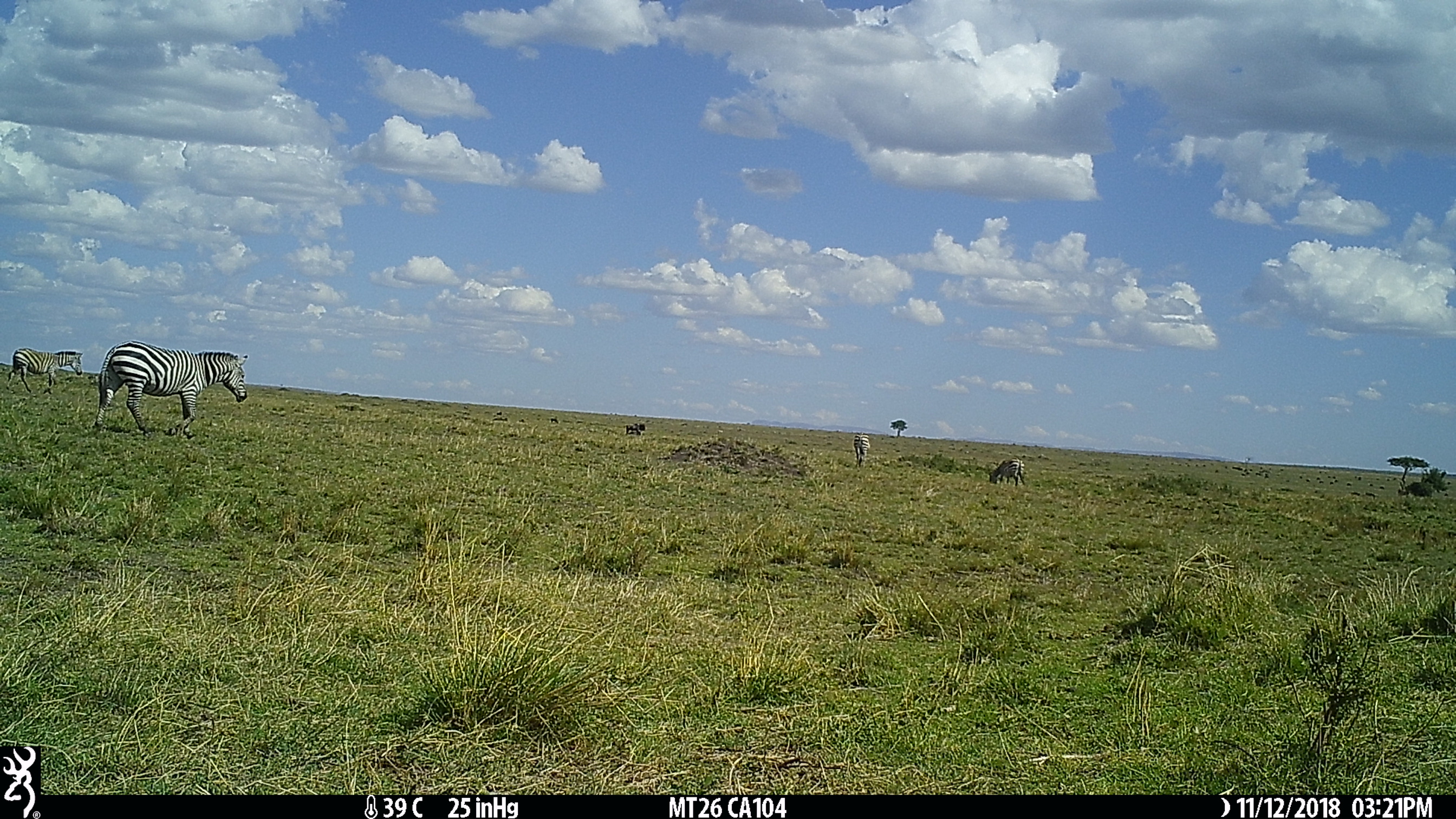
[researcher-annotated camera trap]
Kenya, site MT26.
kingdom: Animalia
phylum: Chordata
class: Mammalia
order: Perissodactyla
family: Equidae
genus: Equus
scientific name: Equus quagga burchellii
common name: burchell's zebra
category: zebra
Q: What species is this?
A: Zebra (burchell's zebra) (Equus quagga burchellii).